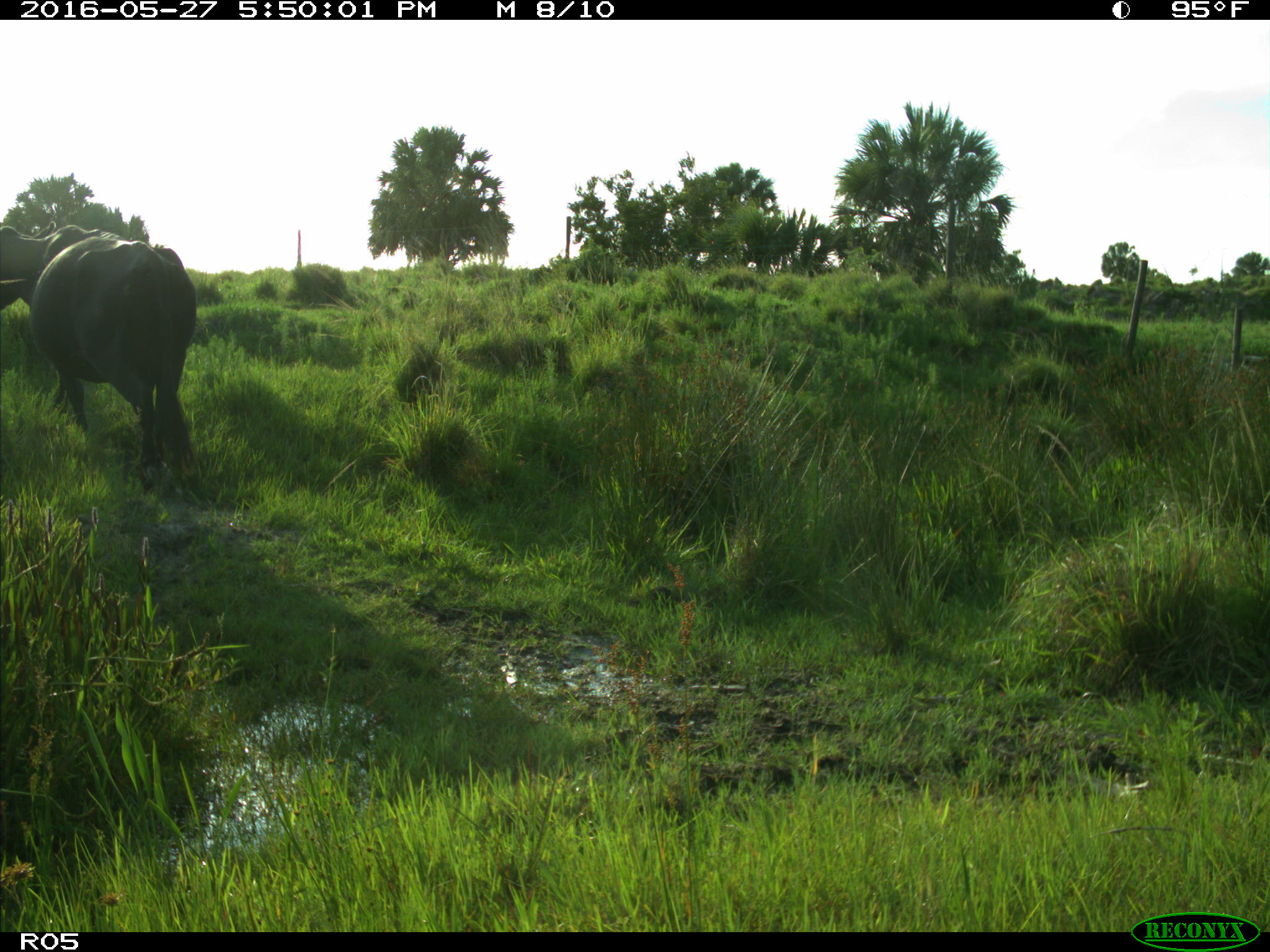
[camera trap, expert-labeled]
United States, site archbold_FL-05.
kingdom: Animalia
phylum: Chordata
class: Mammalia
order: Artiodactyla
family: Bovidae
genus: Bos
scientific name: Bos taurus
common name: domestic cow